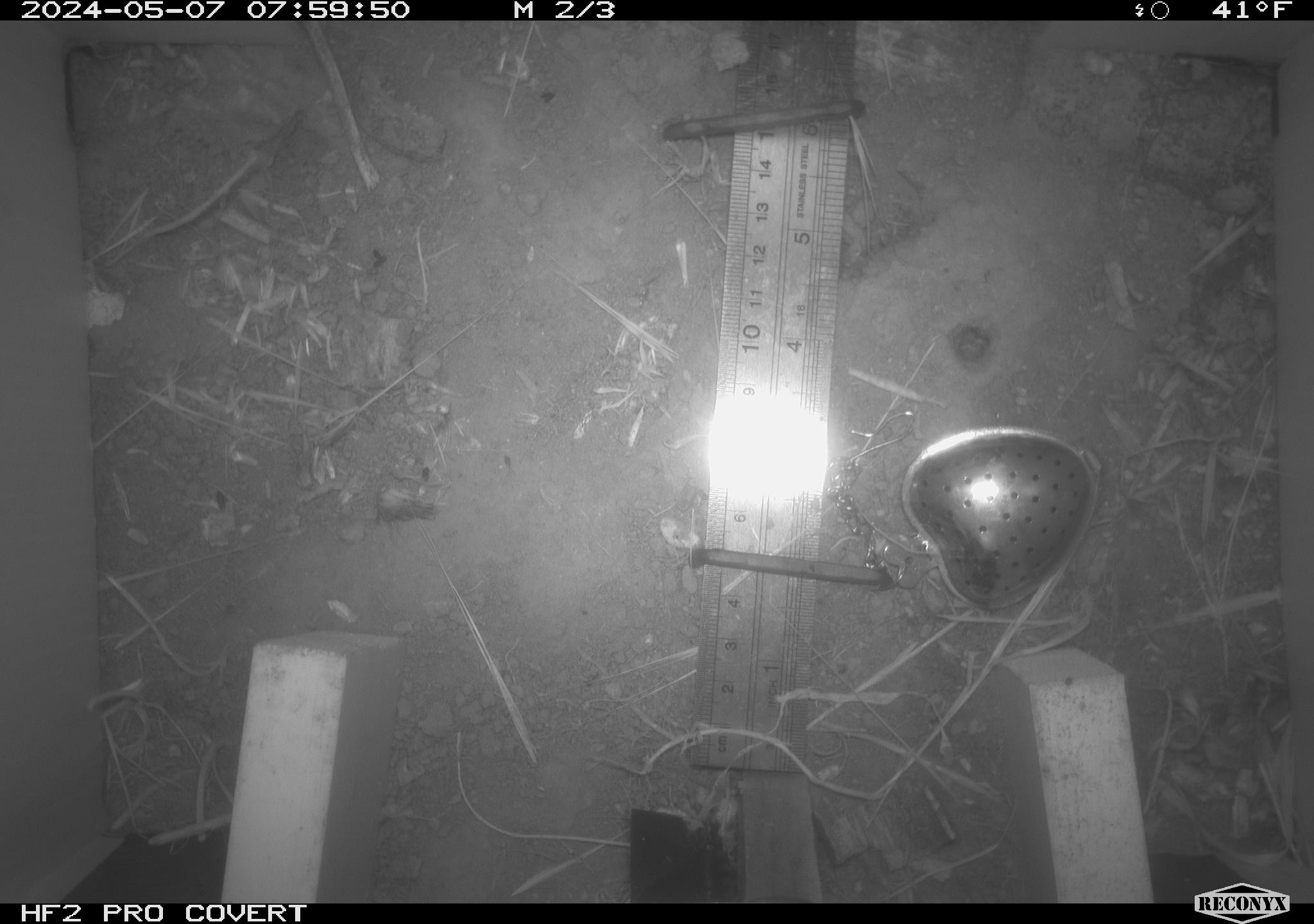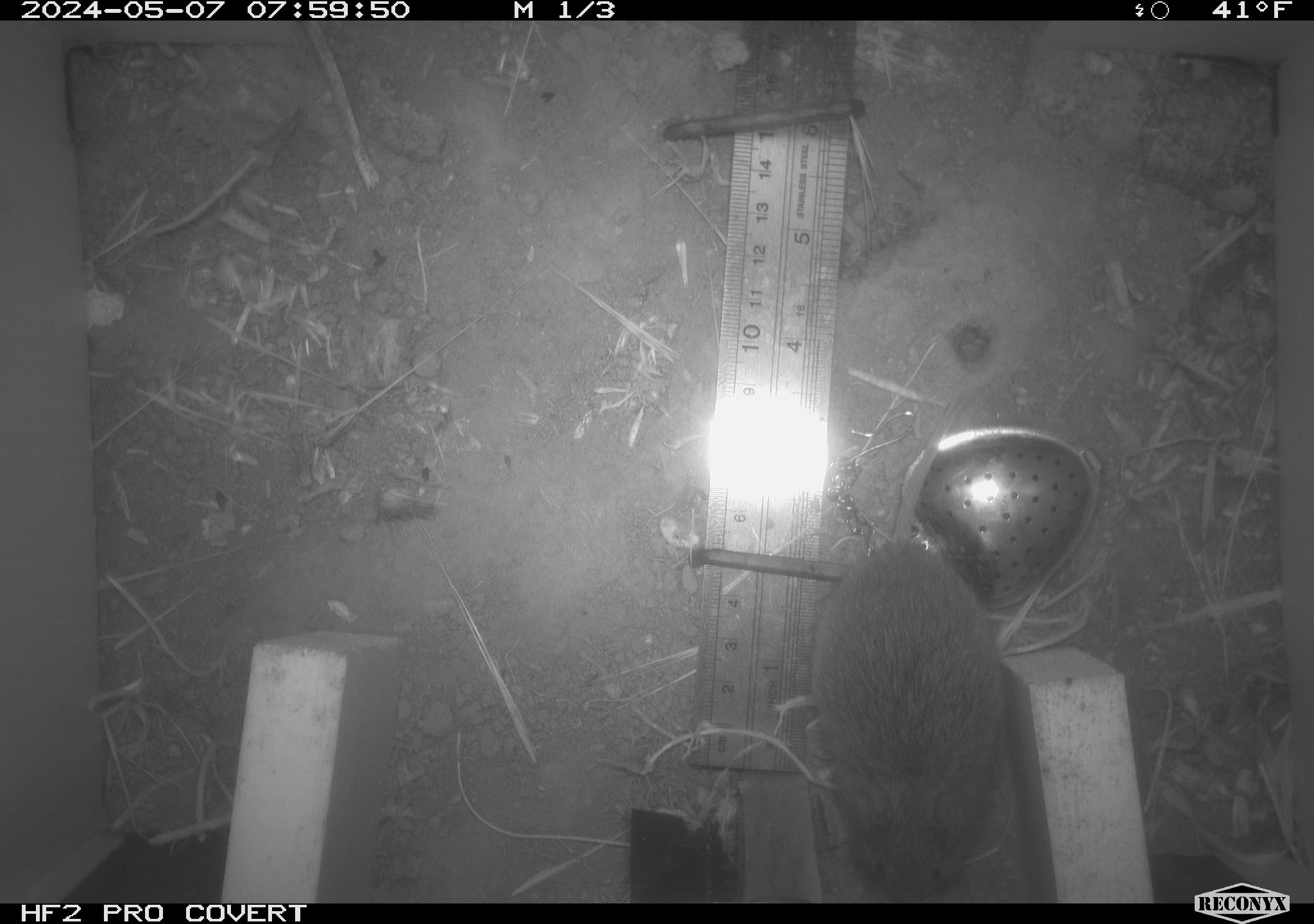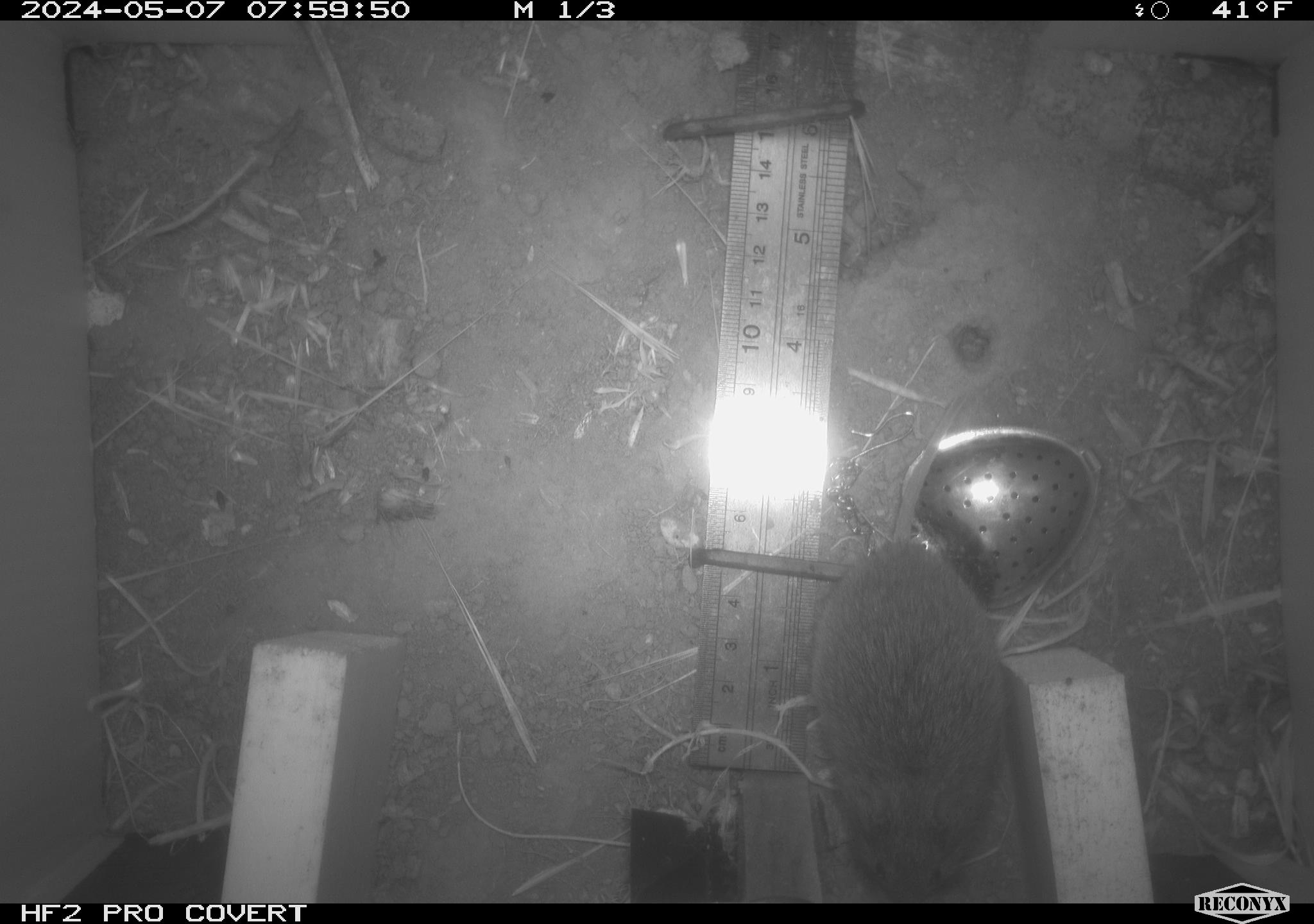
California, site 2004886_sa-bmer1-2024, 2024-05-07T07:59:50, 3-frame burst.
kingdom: Animalia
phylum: Chordata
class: Mammalia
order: Rodentia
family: Cricetidae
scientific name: Arvicolinae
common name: voles, lemmings, and muskrats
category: arvicolinae subfamily